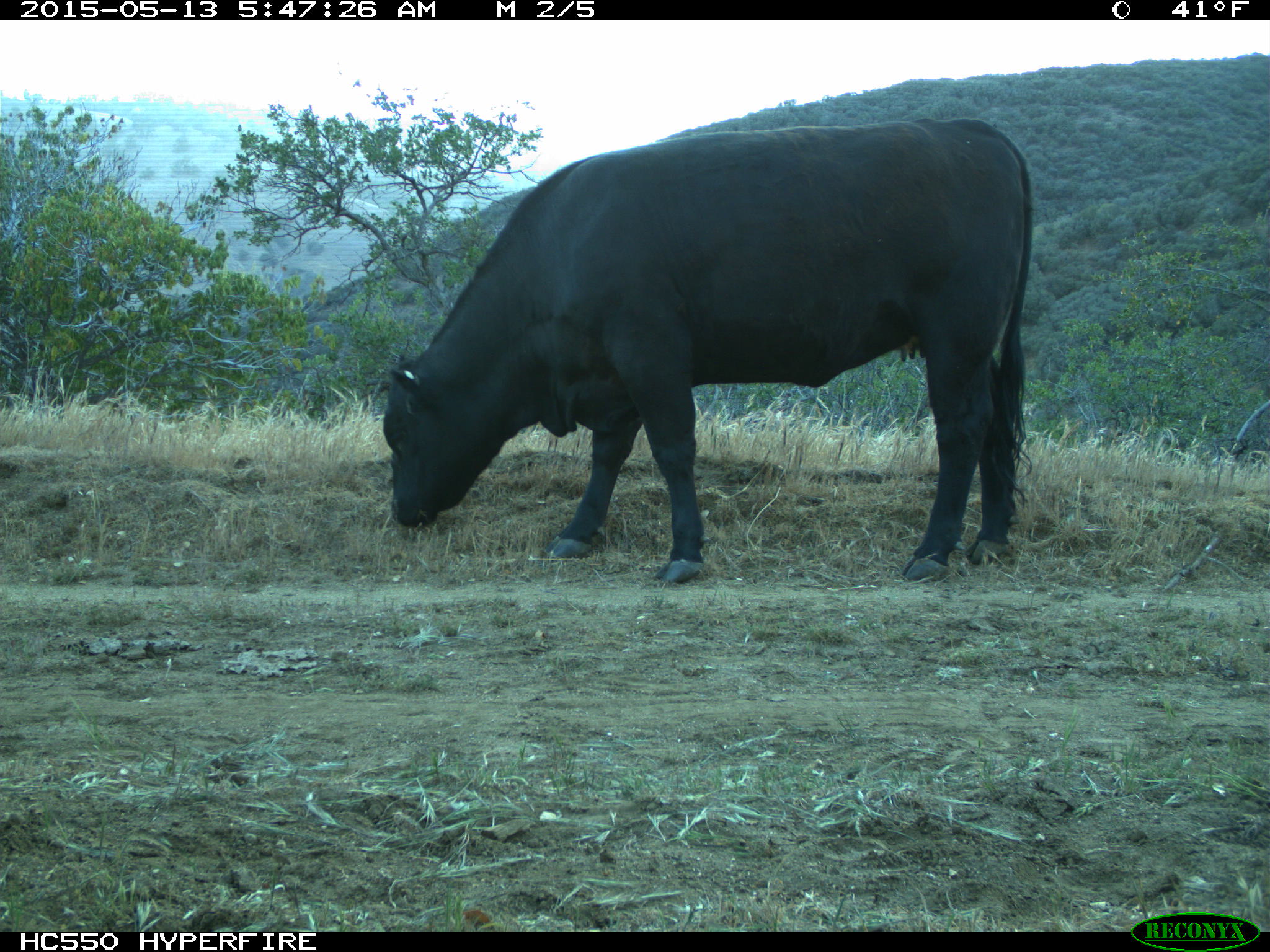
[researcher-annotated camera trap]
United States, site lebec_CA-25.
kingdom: Animalia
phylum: Chordata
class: Mammalia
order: Artiodactyla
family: Bovidae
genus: Bos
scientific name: Bos taurus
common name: domestic cow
Bos taurus (domestic cow).